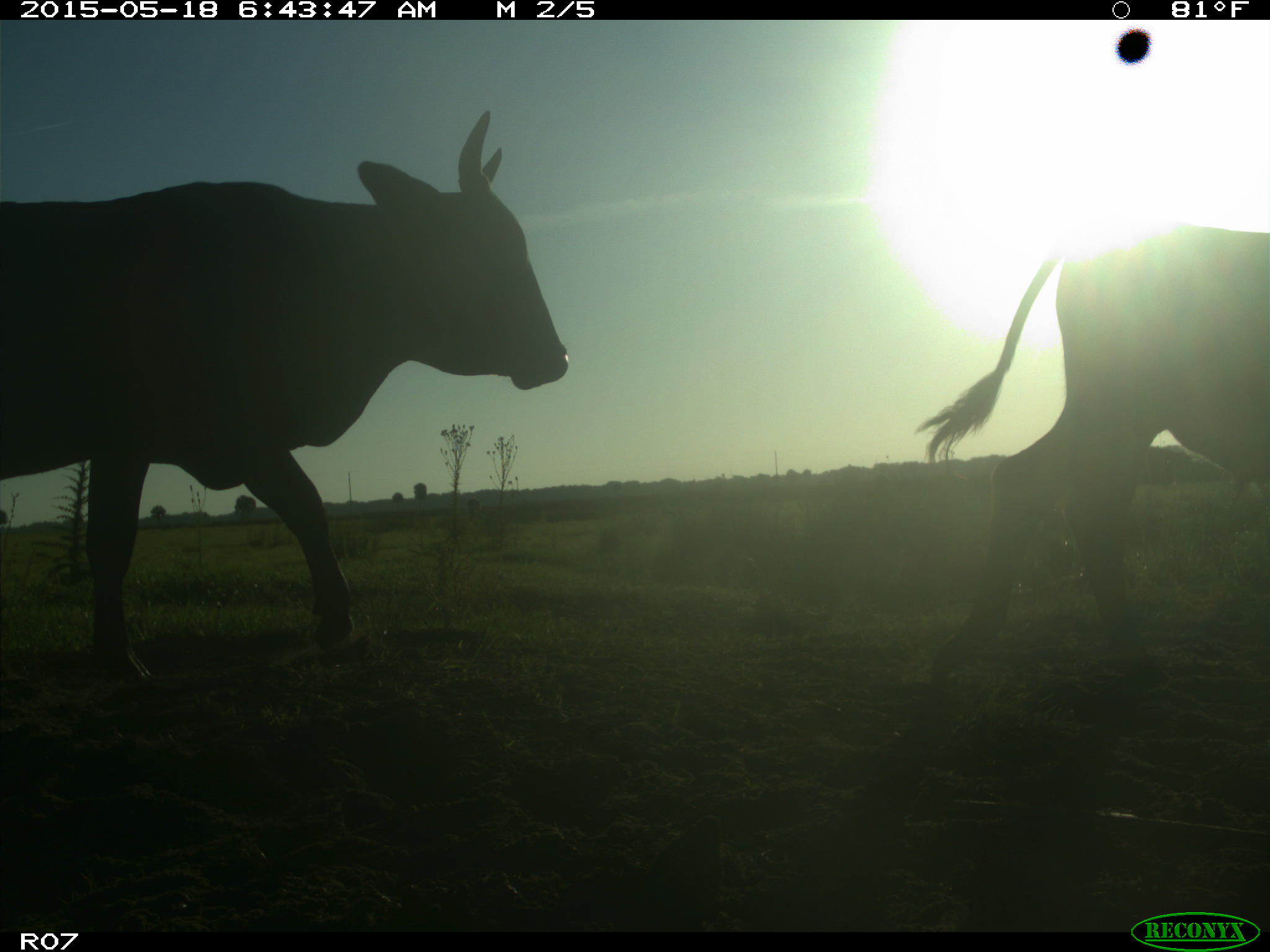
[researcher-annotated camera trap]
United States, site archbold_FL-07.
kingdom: Animalia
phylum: Chordata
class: Mammalia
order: Artiodactyla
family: Bovidae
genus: Bos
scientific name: Bos taurus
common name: domestic cow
Bos taurus (domestic cow).